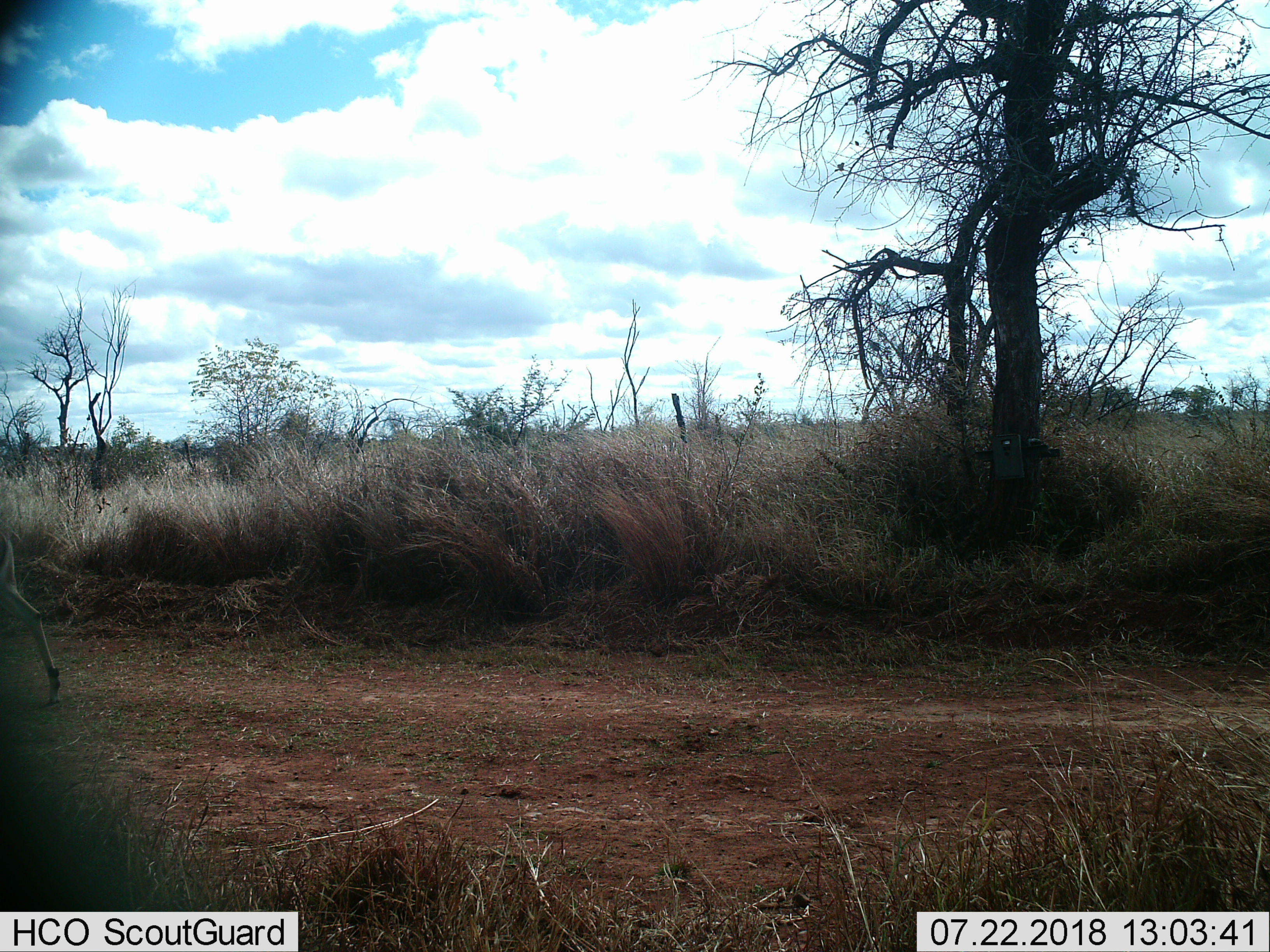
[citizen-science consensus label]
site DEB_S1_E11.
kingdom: Animalia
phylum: Chordata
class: Mammalia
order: Artiodactyla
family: Bovidae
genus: Aepyceros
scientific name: Aepyceros melampus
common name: impala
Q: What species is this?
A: Impala (Aepyceros melampus).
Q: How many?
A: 1.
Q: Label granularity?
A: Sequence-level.